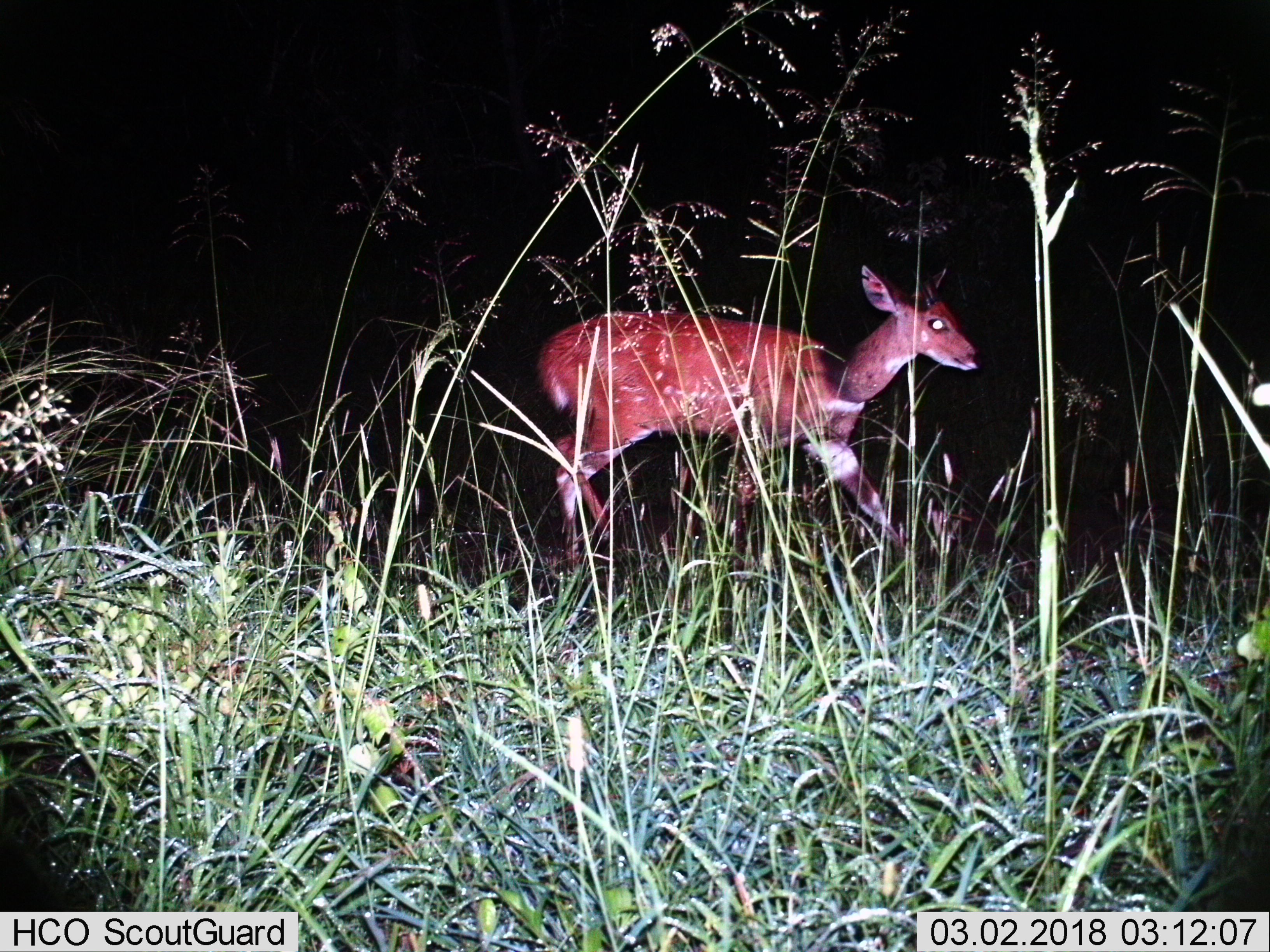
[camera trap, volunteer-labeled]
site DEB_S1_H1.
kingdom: Animalia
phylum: Chordata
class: Mammalia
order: Artiodactyla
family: Bovidae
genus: Tragelaphus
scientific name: Tragelaphus scriptus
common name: bushbuck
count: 1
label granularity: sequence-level